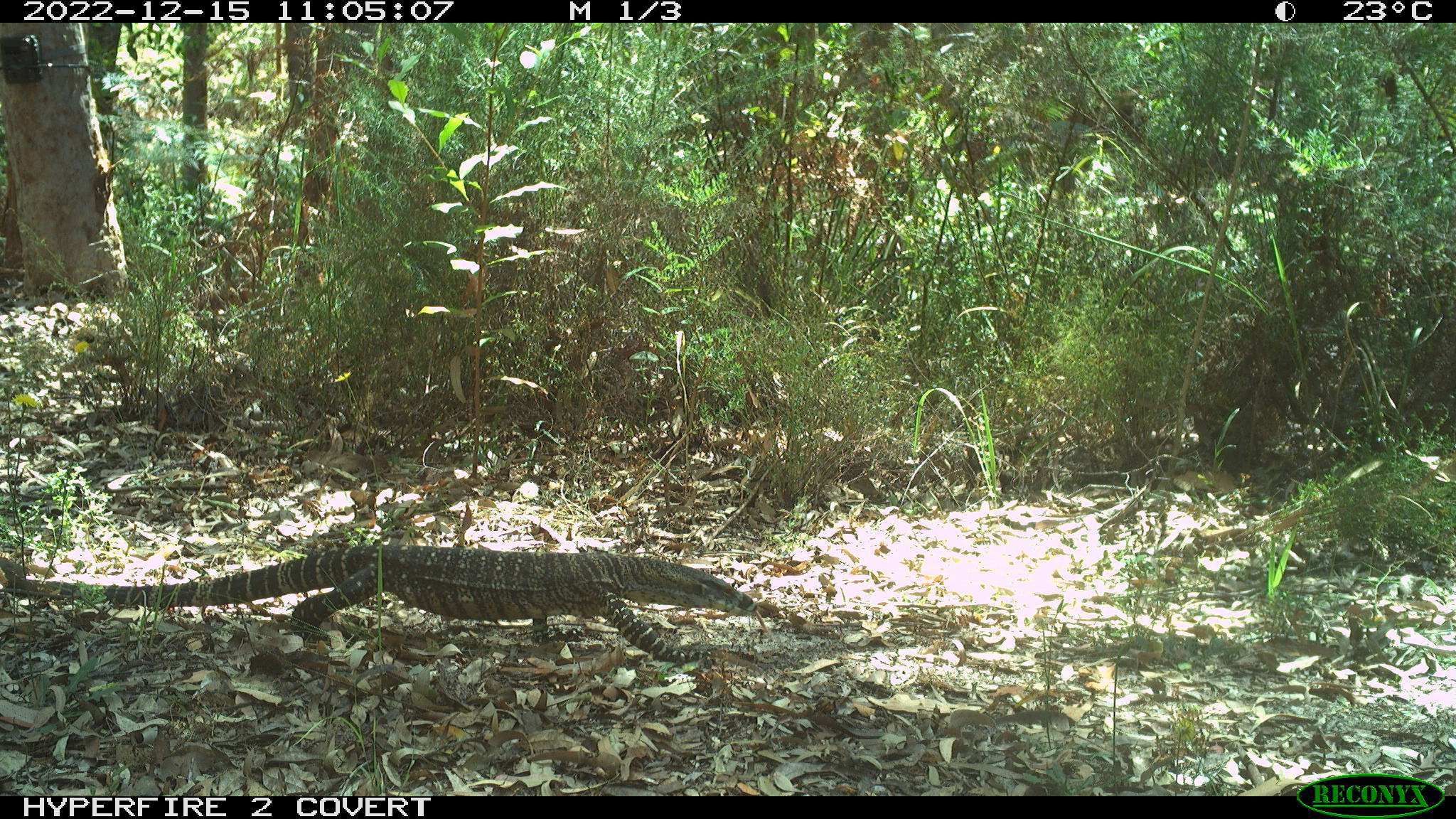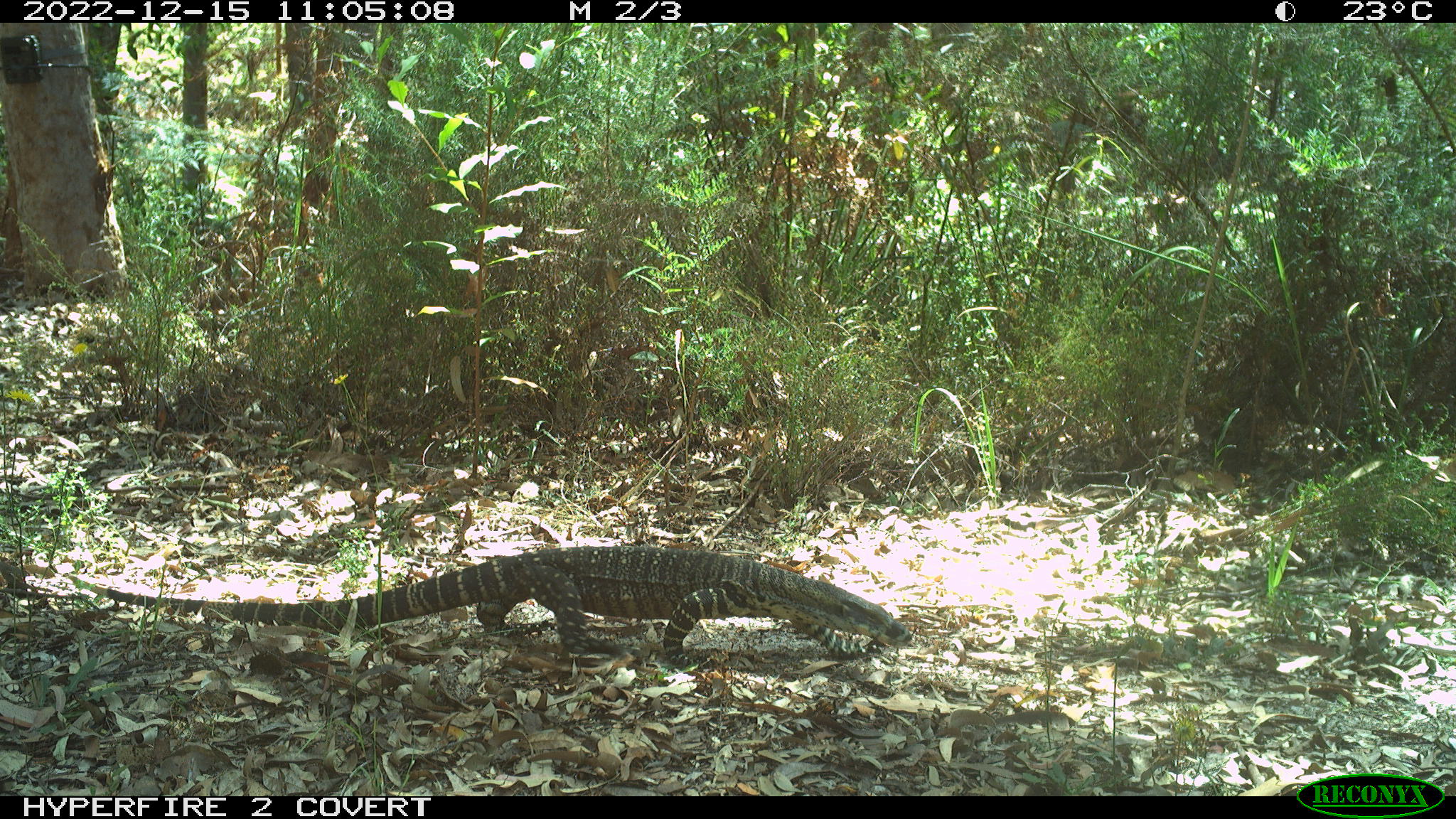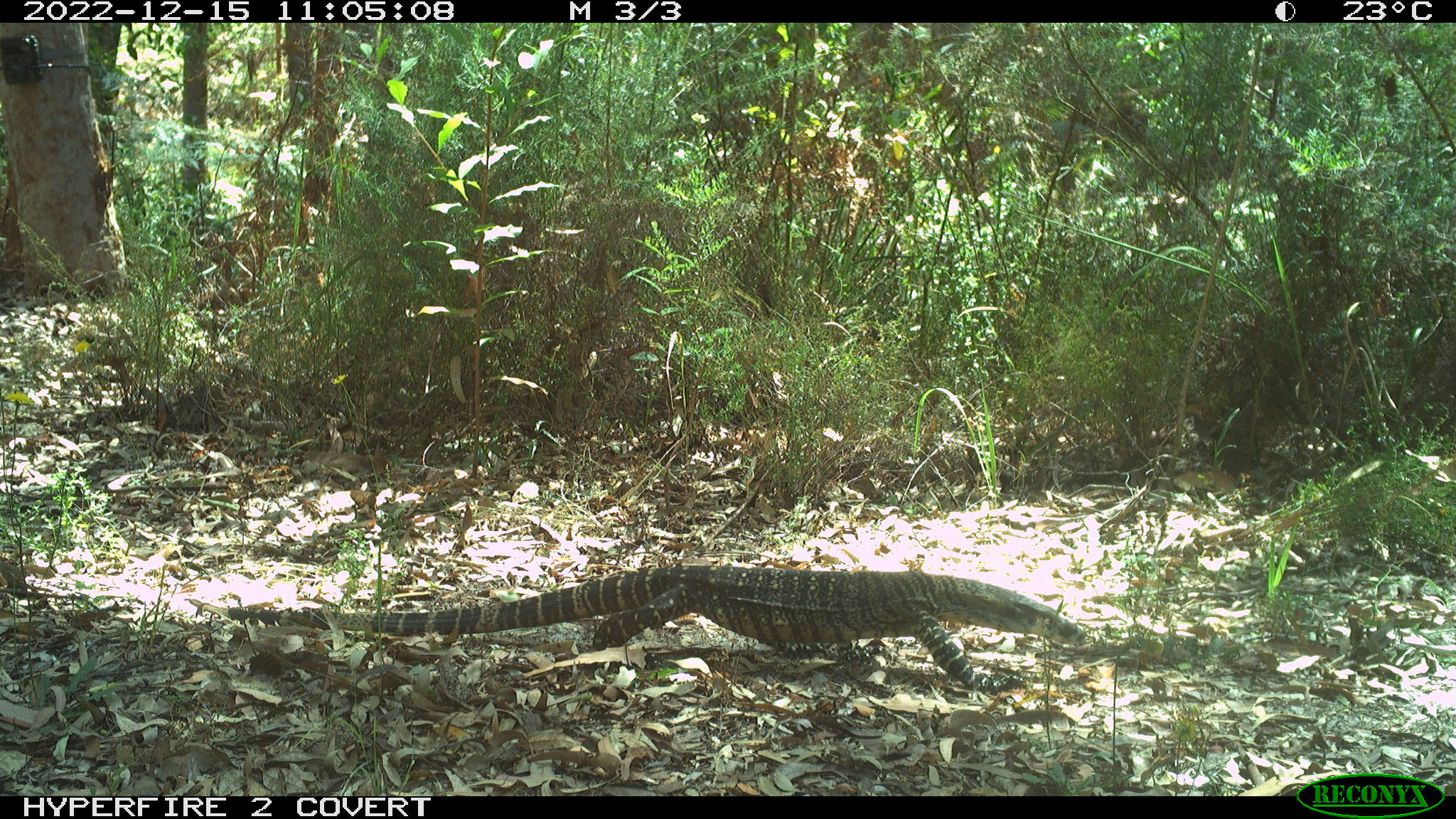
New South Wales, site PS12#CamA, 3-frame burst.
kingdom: Animalia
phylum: Chordata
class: Reptilia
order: Squamata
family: Varanidae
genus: Varanus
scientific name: Varanus varius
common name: lace monitor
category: goanna